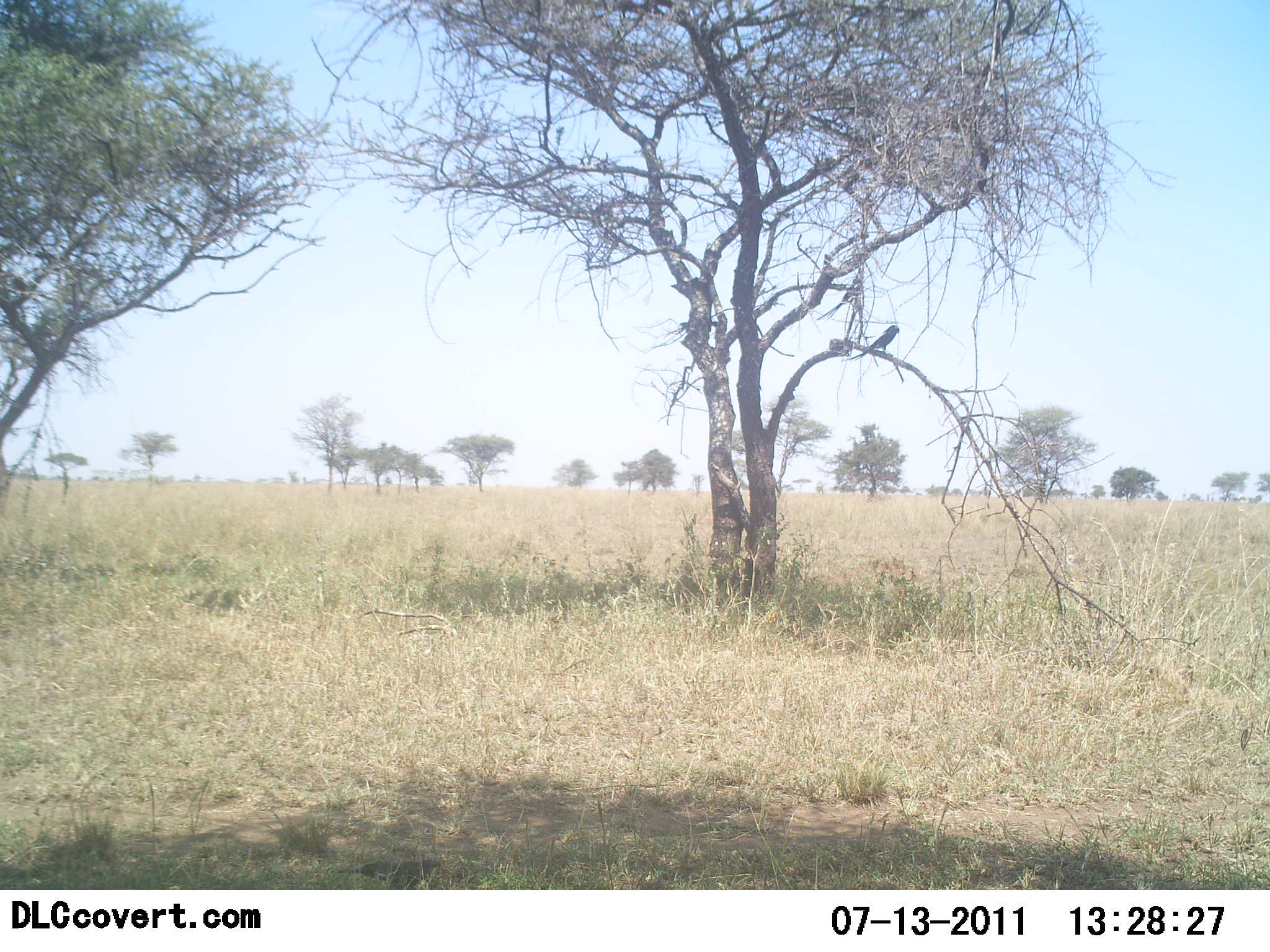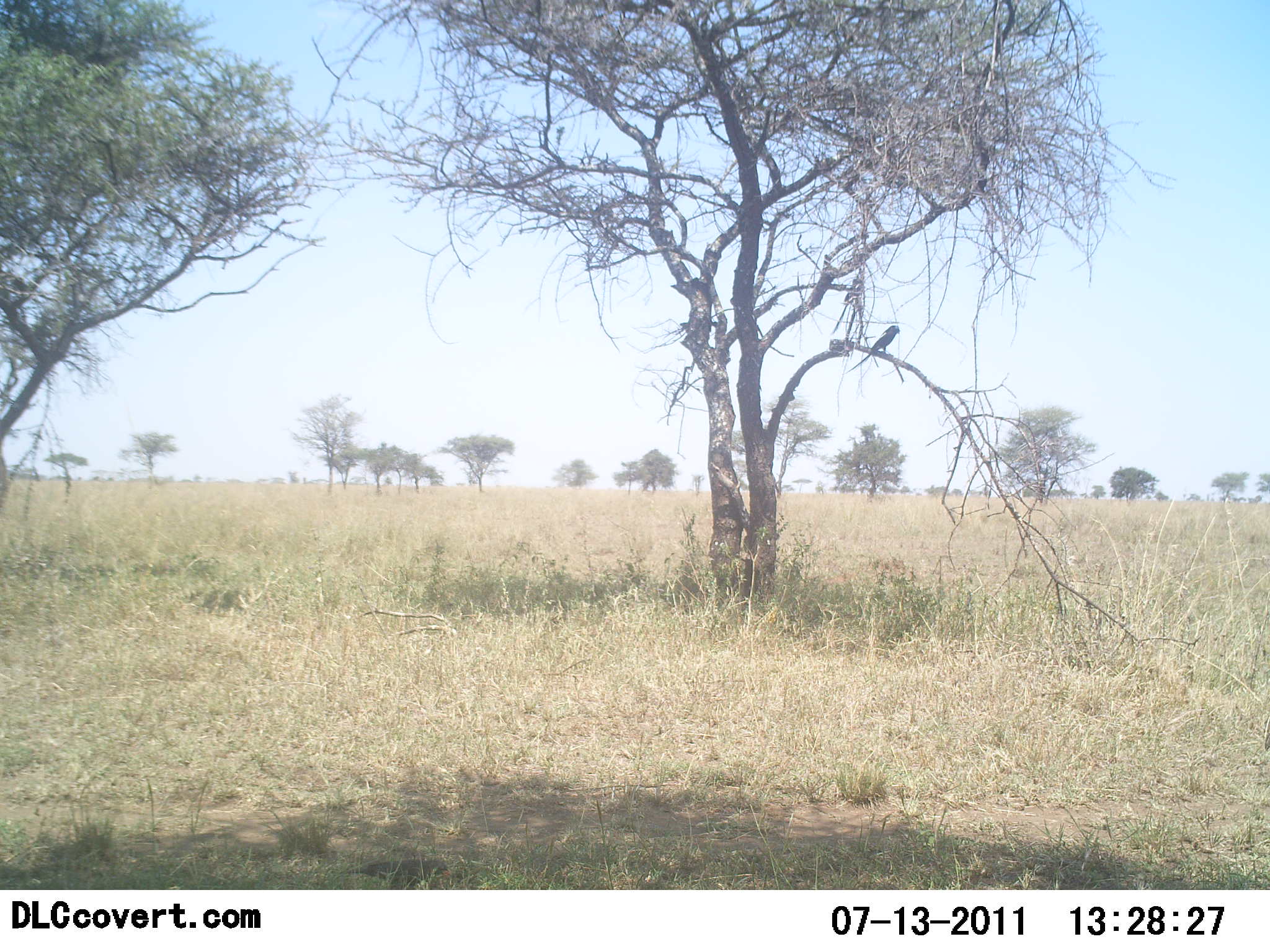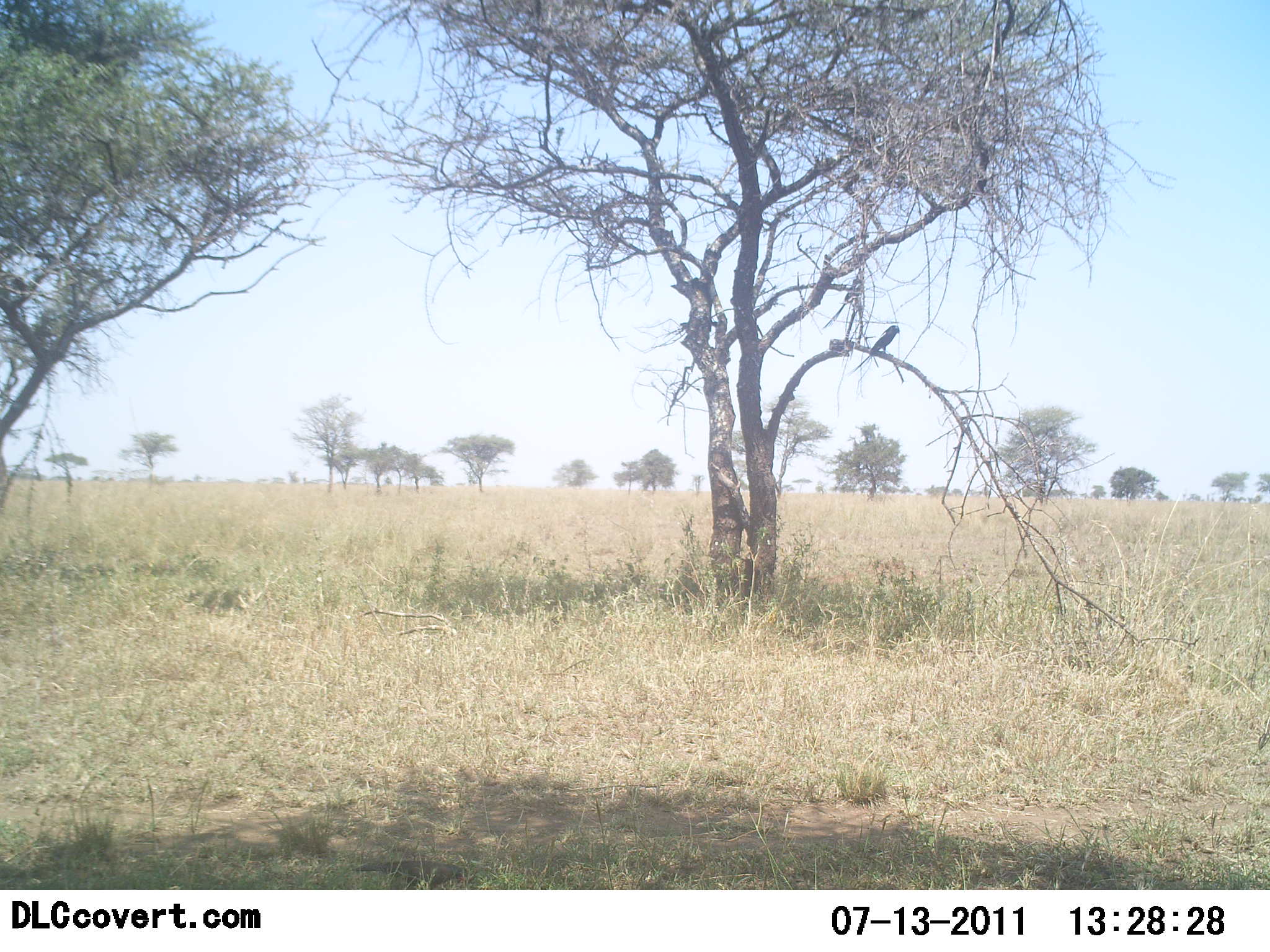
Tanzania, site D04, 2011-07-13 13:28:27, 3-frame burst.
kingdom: Animalia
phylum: Chordata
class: Aves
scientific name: Aves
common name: bird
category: otherbird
Otherbird (bird) (Aves), count 2. Behavior (volunteer vote fractions): standing 50%, resting 38%, moving 12%, interacting 0%. Young present (vote fraction): 0%. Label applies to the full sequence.